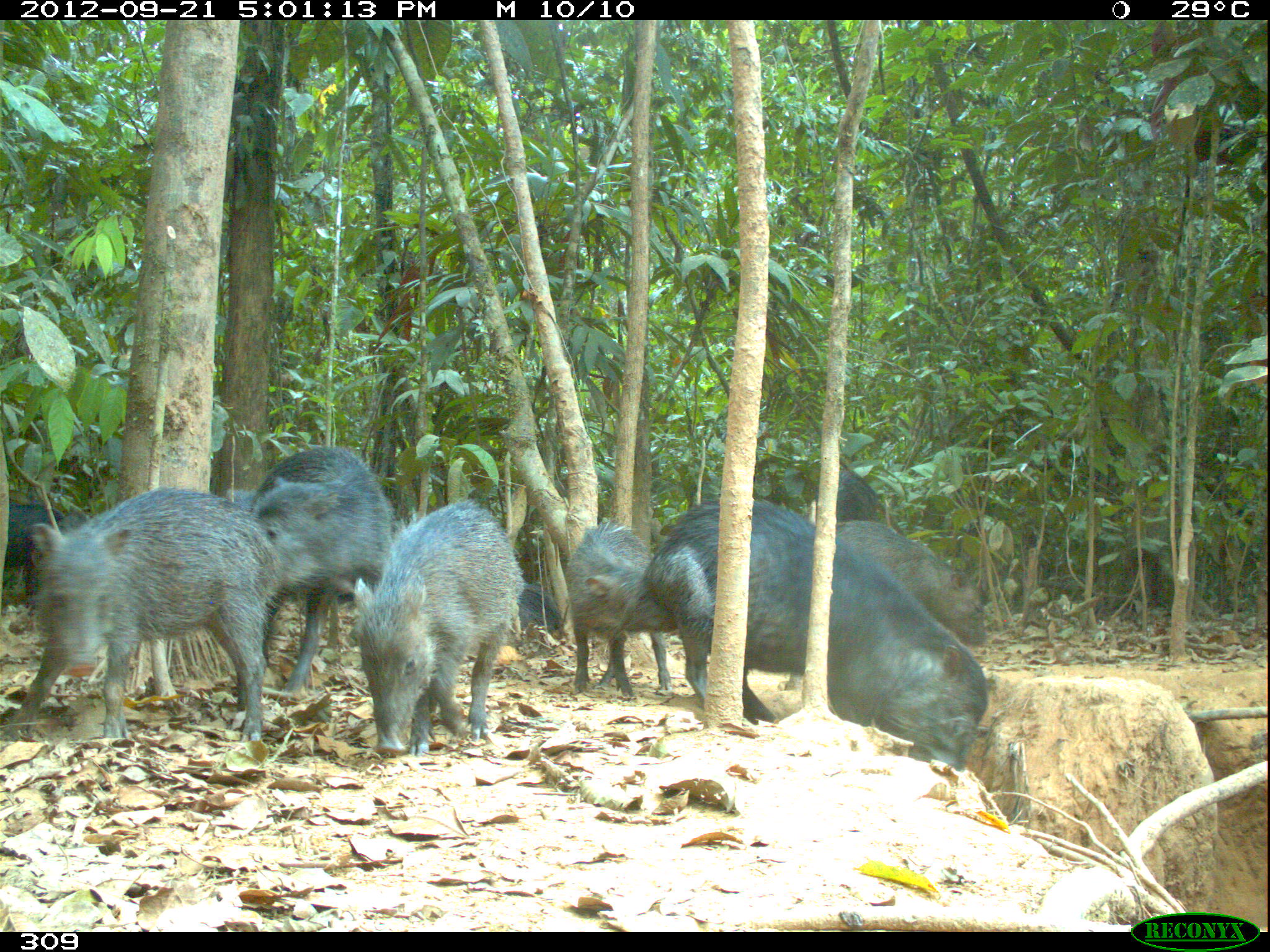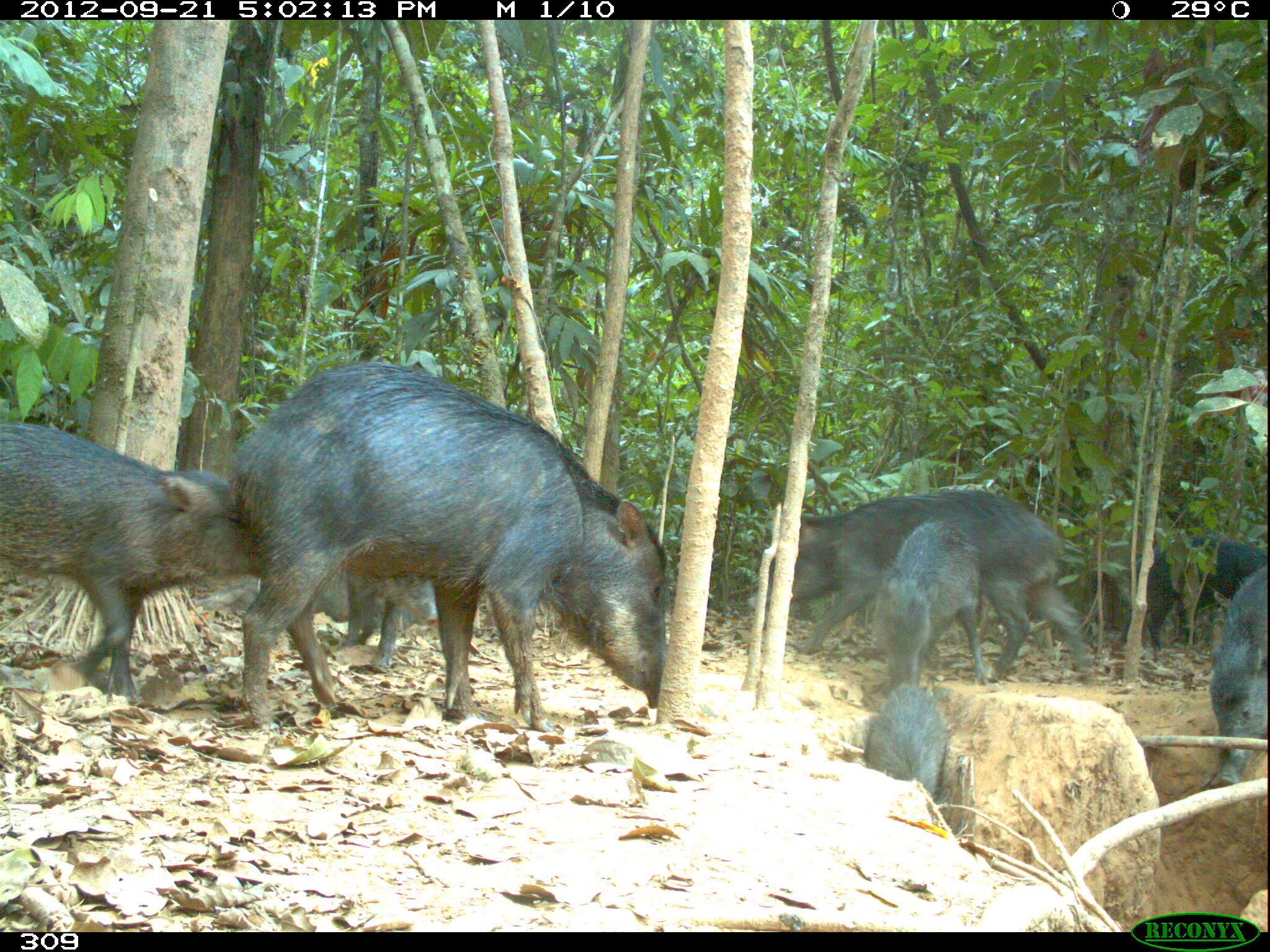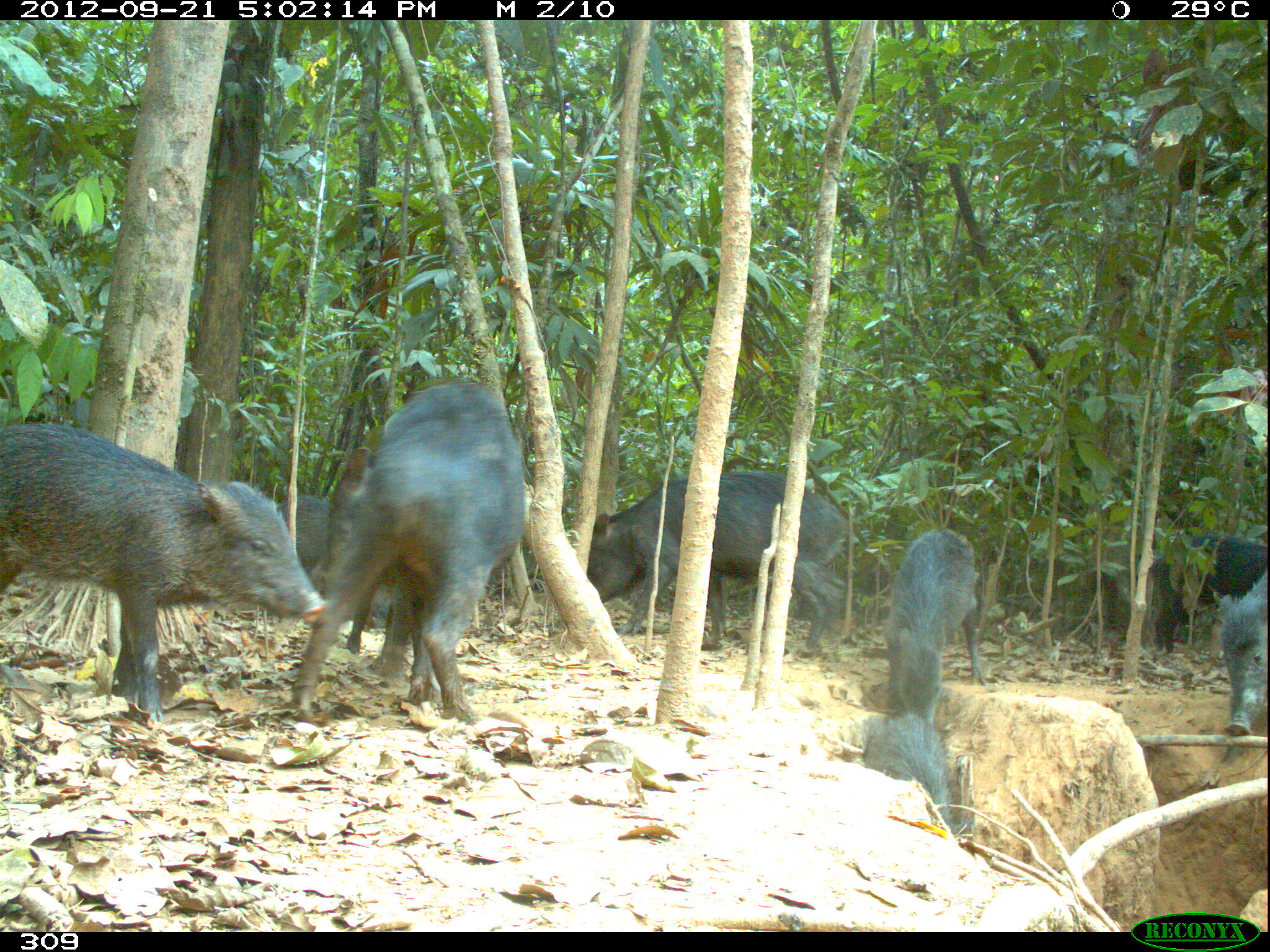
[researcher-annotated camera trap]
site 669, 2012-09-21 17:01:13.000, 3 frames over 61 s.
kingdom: Animalia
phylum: Chordata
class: Mammalia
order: Artiodactyla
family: Tayassuidae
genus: Tayassu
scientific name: Tayassu pecari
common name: white-lipped peccary